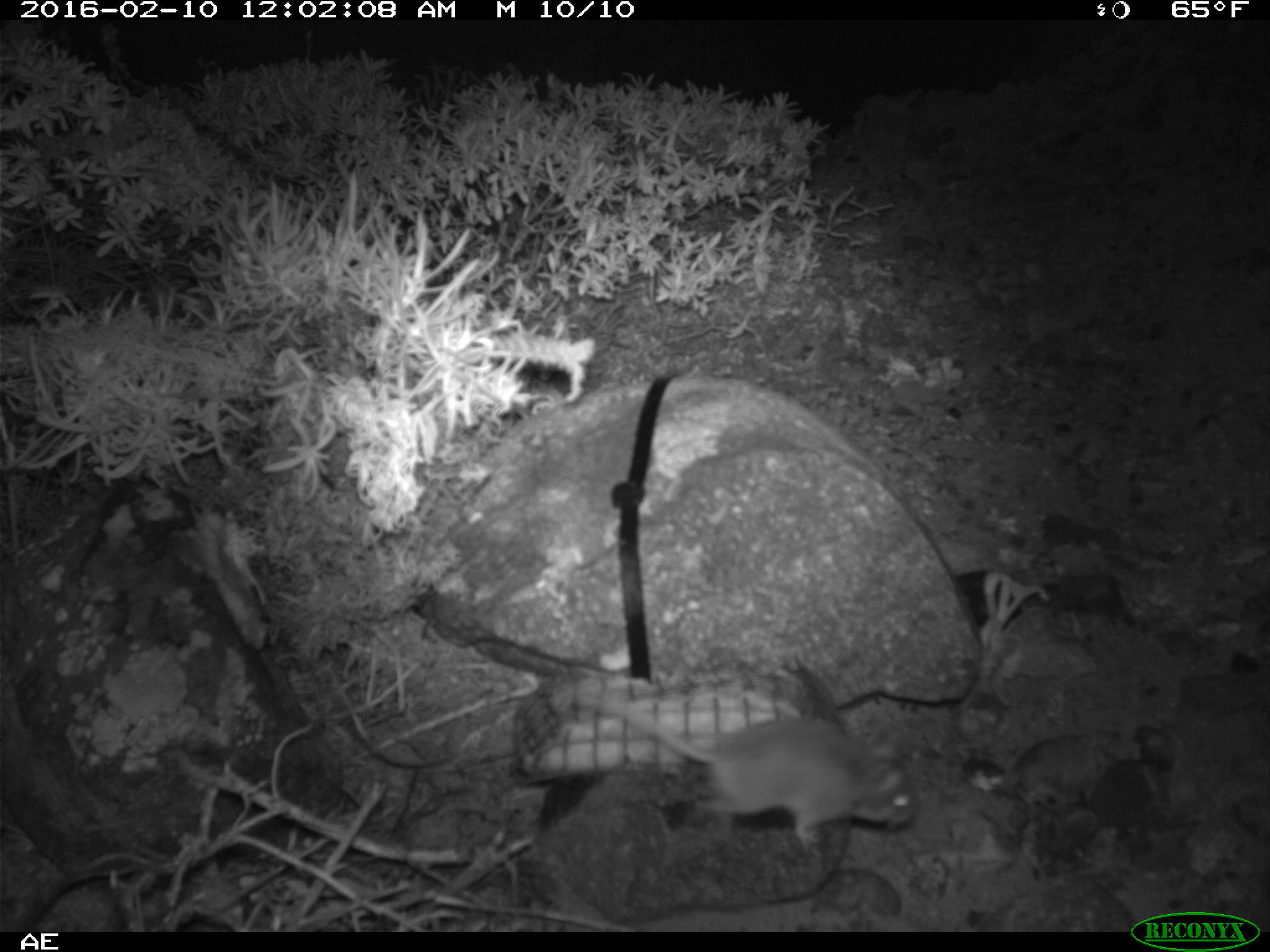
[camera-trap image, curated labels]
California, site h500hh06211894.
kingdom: Animalia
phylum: Chordata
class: Mammalia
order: Rodentia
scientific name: Rodentia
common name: rodent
Rodent (Rodentia).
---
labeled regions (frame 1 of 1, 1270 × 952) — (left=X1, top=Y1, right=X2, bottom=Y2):
rodent: (left=569, top=687, right=915, bottom=848)